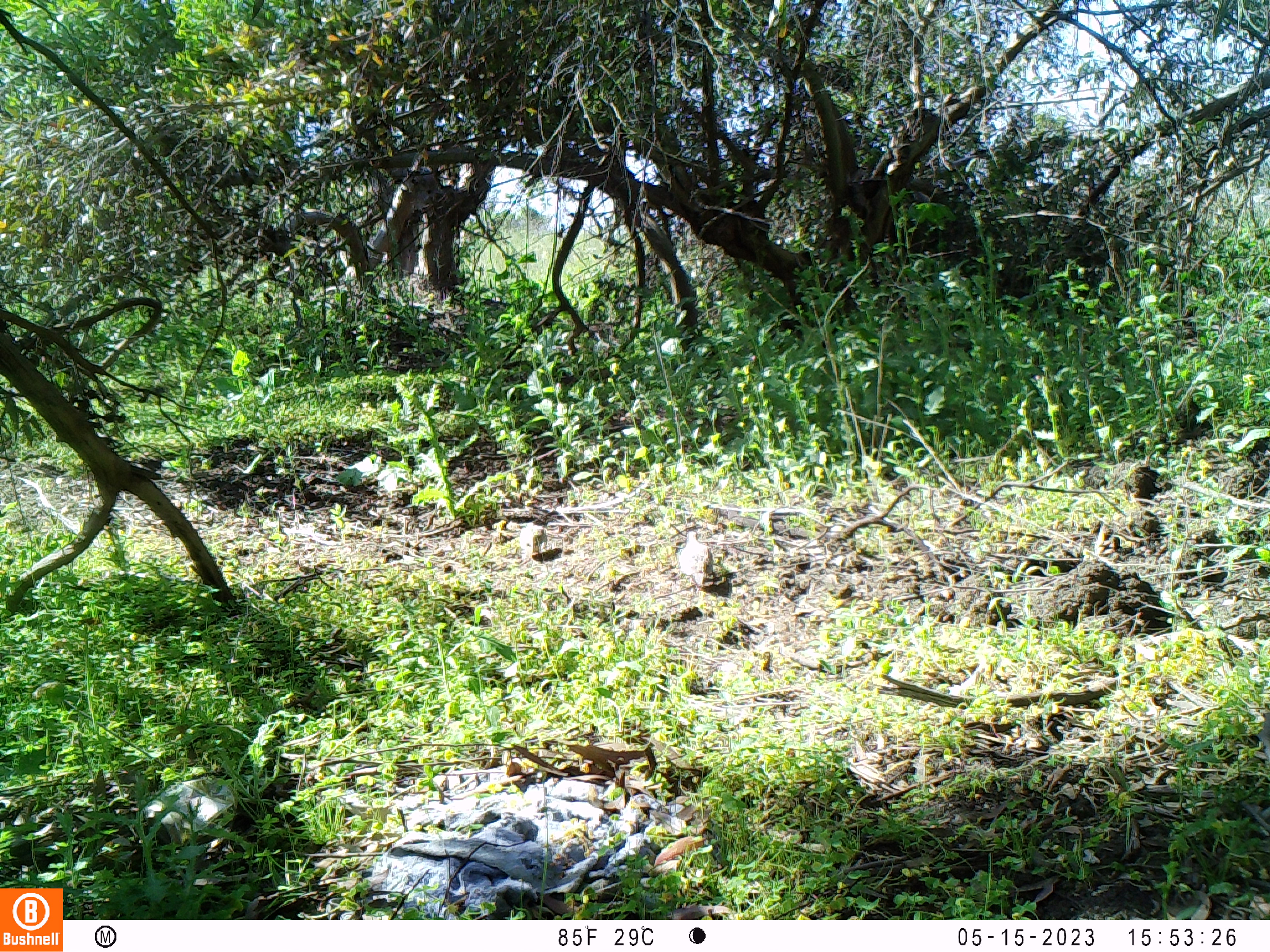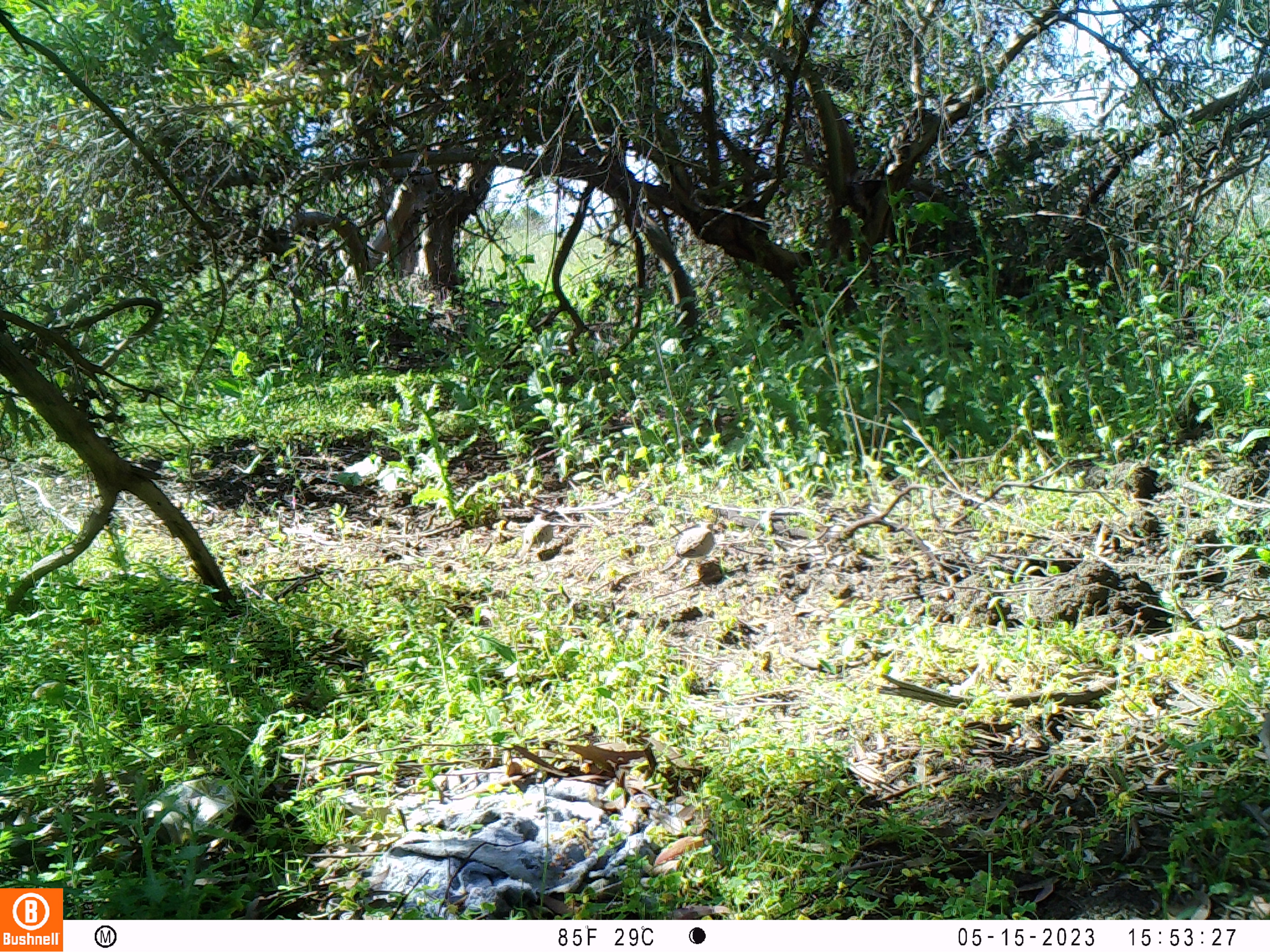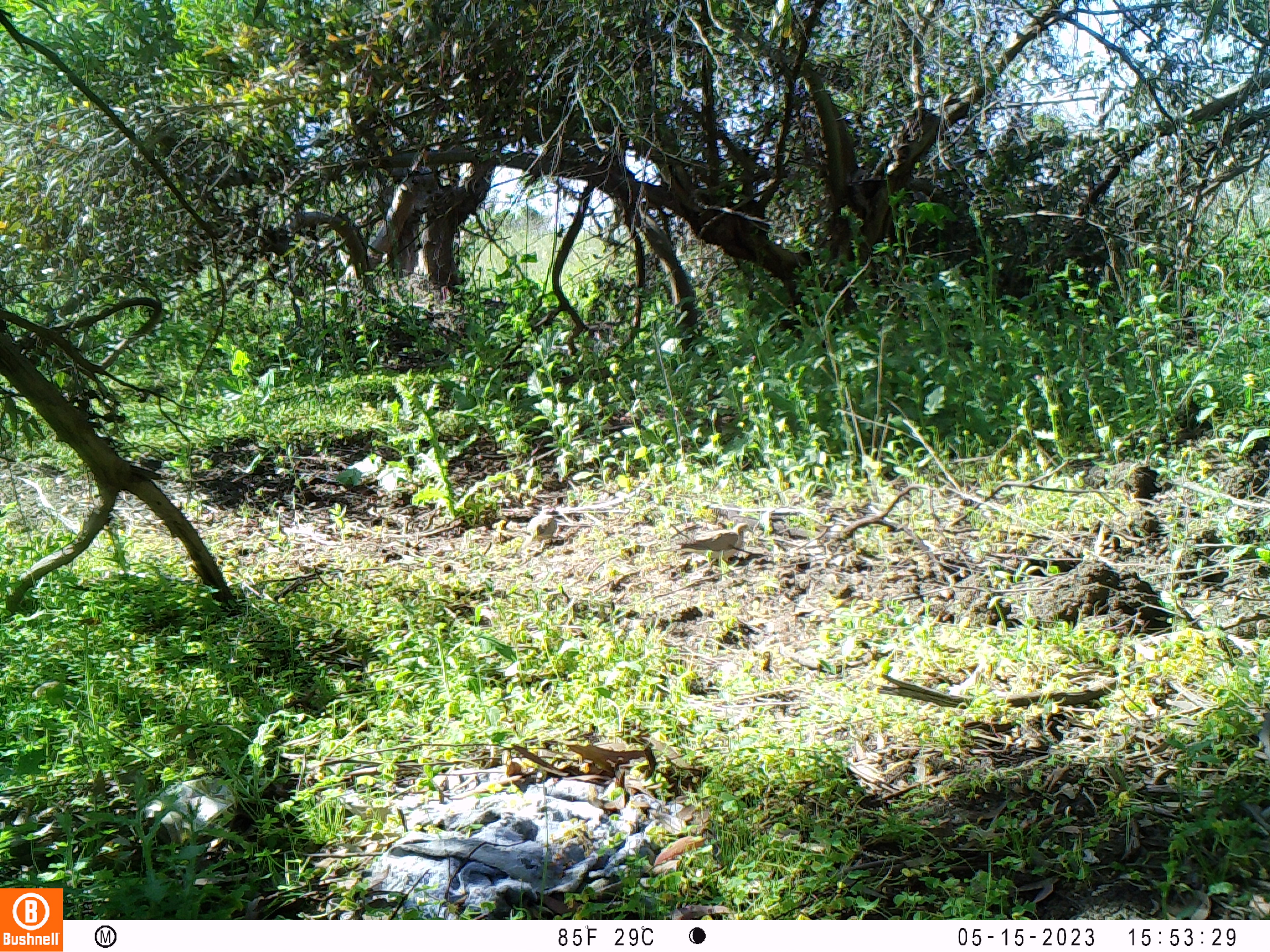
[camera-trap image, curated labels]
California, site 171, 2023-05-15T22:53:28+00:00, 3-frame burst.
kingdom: Animalia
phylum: Chordata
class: Aves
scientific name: Aves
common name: bird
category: unknown bird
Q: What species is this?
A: Unknown bird (bird) (Aves).